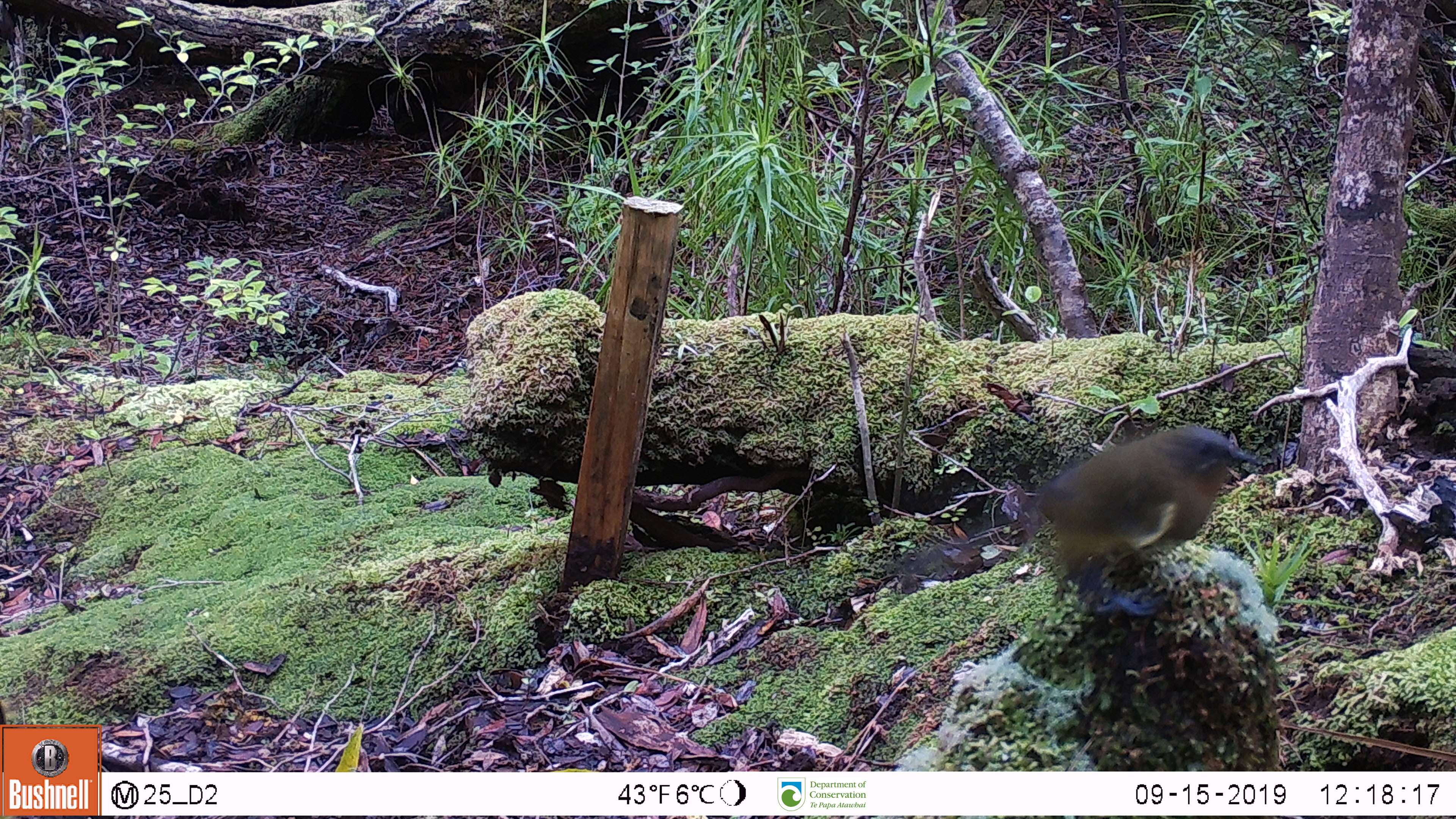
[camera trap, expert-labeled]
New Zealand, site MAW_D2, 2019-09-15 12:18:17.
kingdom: Animalia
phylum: Chordata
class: Aves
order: Passeriformes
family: Meliphagidae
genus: Anthornis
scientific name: Anthornis melanura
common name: new zealand bellbird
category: bellbird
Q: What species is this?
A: Bellbird (new zealand bellbird) (Anthornis melanura).